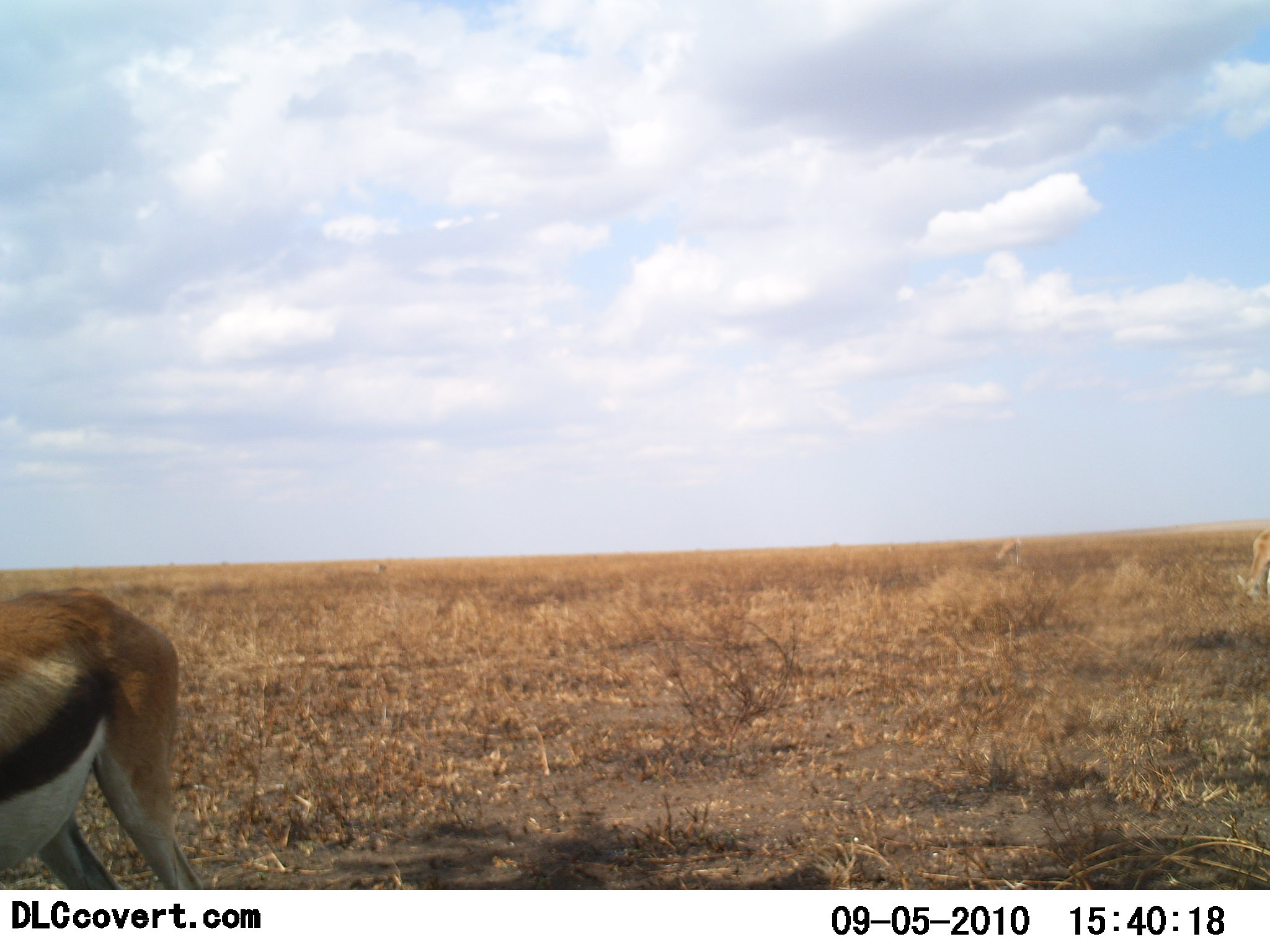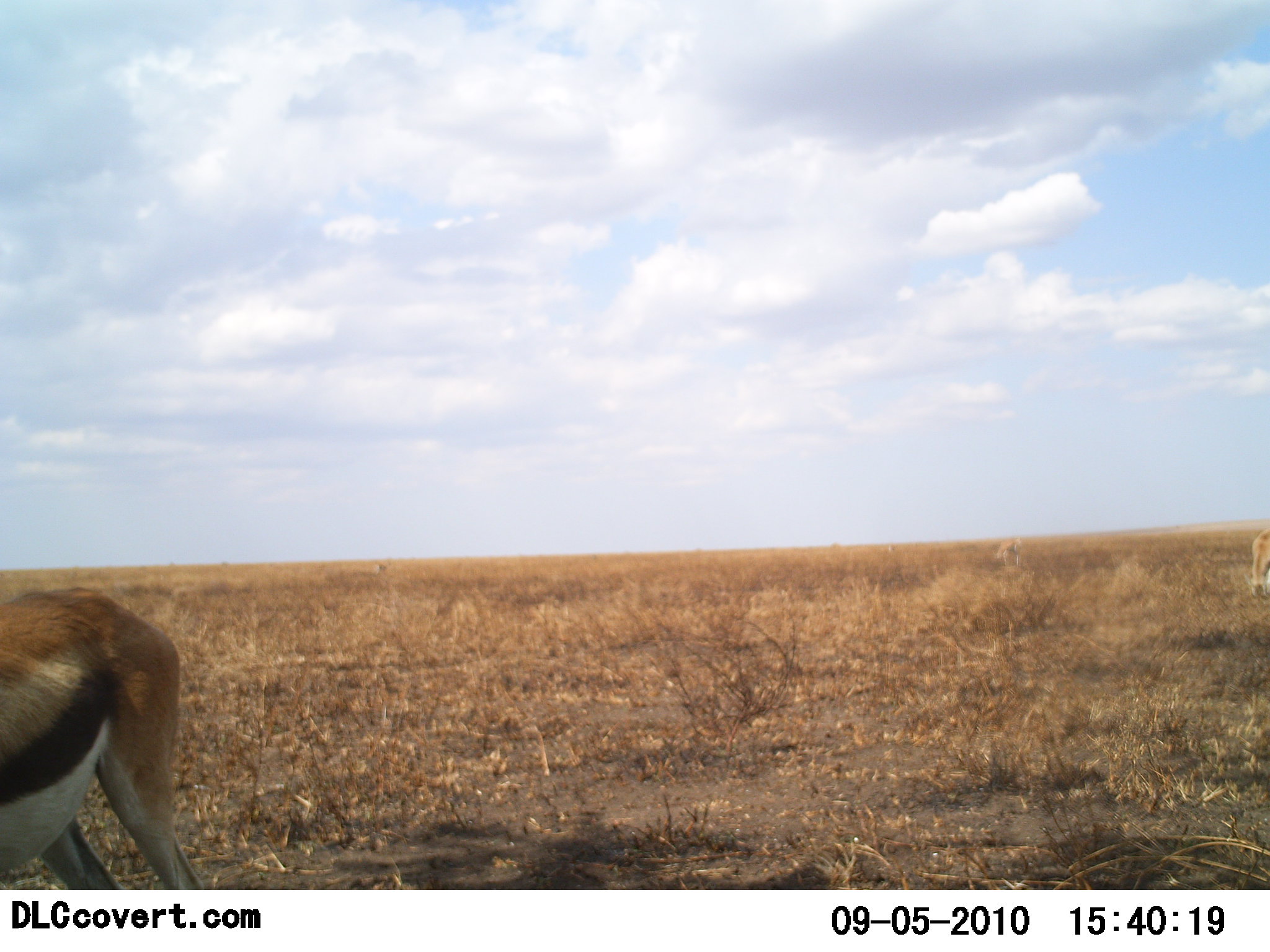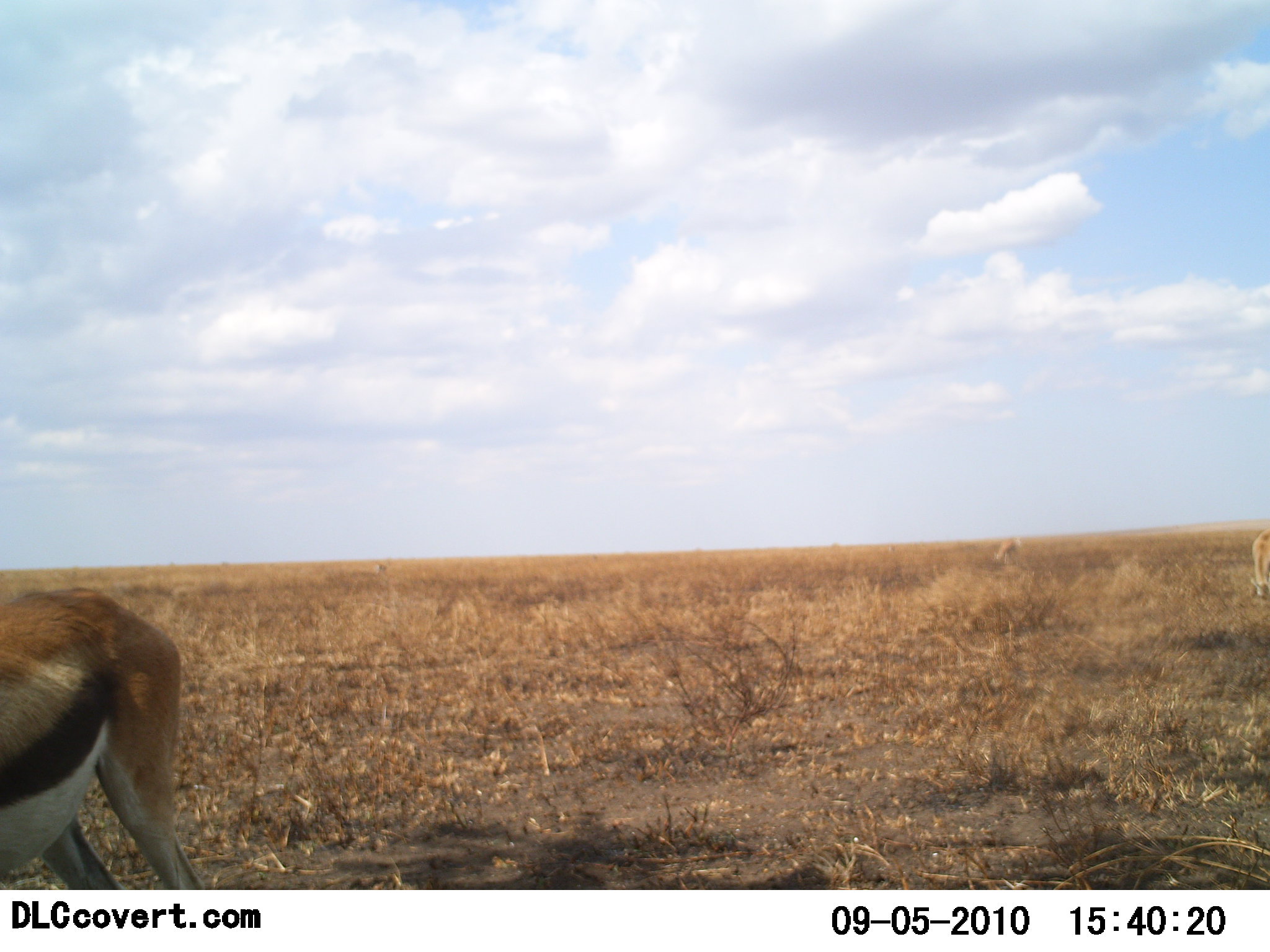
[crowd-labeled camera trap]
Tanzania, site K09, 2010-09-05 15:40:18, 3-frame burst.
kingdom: Animalia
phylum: Chordata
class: Mammalia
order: Artiodactyla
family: Bovidae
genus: Eudorcas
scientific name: Eudorcas thomsonii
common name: thomson's gazelle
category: gazellethomsons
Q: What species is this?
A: Gazellethomsons (thomson's gazelle) (Eudorcas thomsonii).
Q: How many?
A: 1.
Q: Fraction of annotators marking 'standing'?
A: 81%.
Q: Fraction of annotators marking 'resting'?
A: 0%.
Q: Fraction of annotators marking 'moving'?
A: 19%.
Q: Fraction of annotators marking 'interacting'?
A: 0%.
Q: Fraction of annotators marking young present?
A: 0%.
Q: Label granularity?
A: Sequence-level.